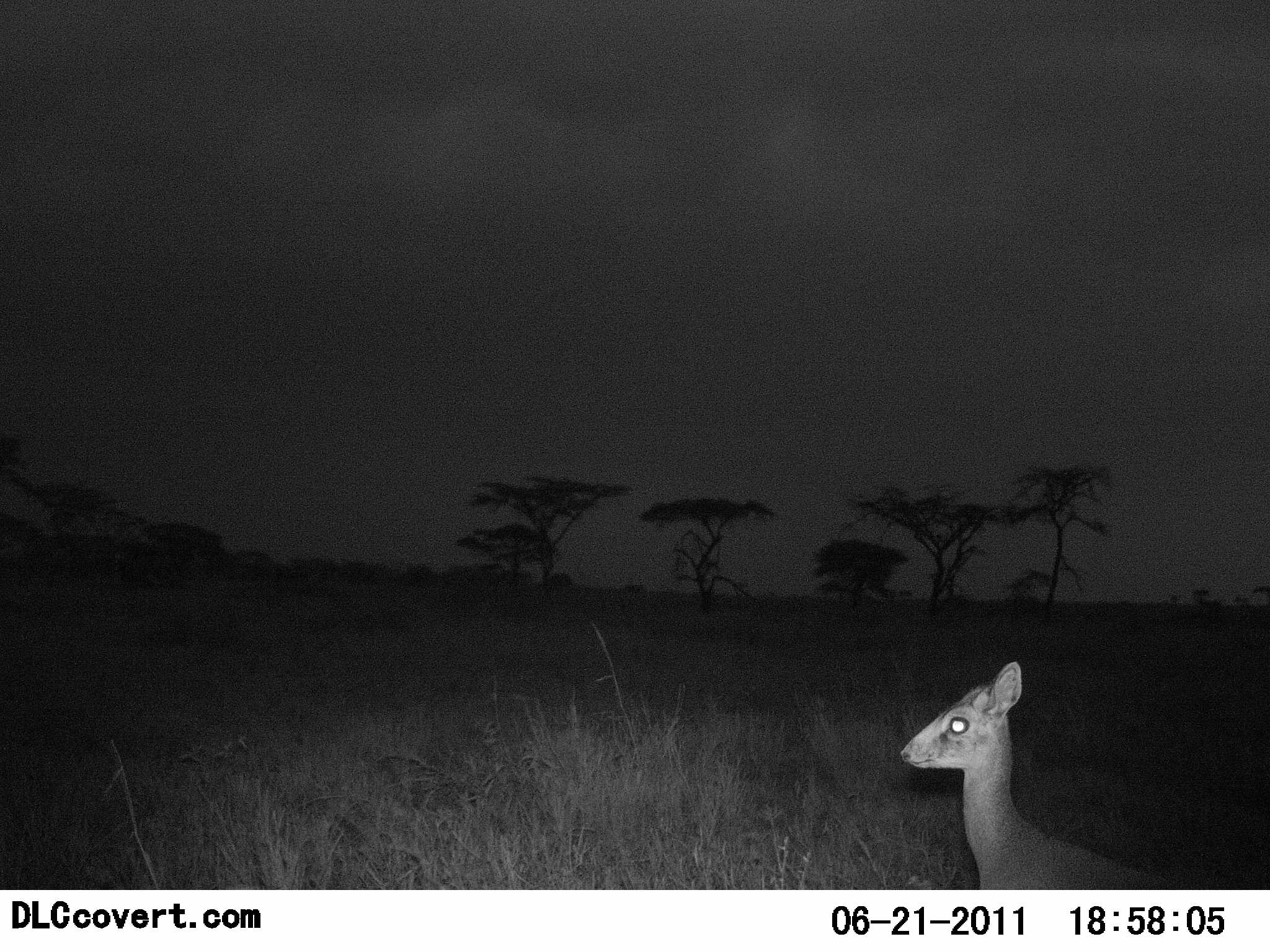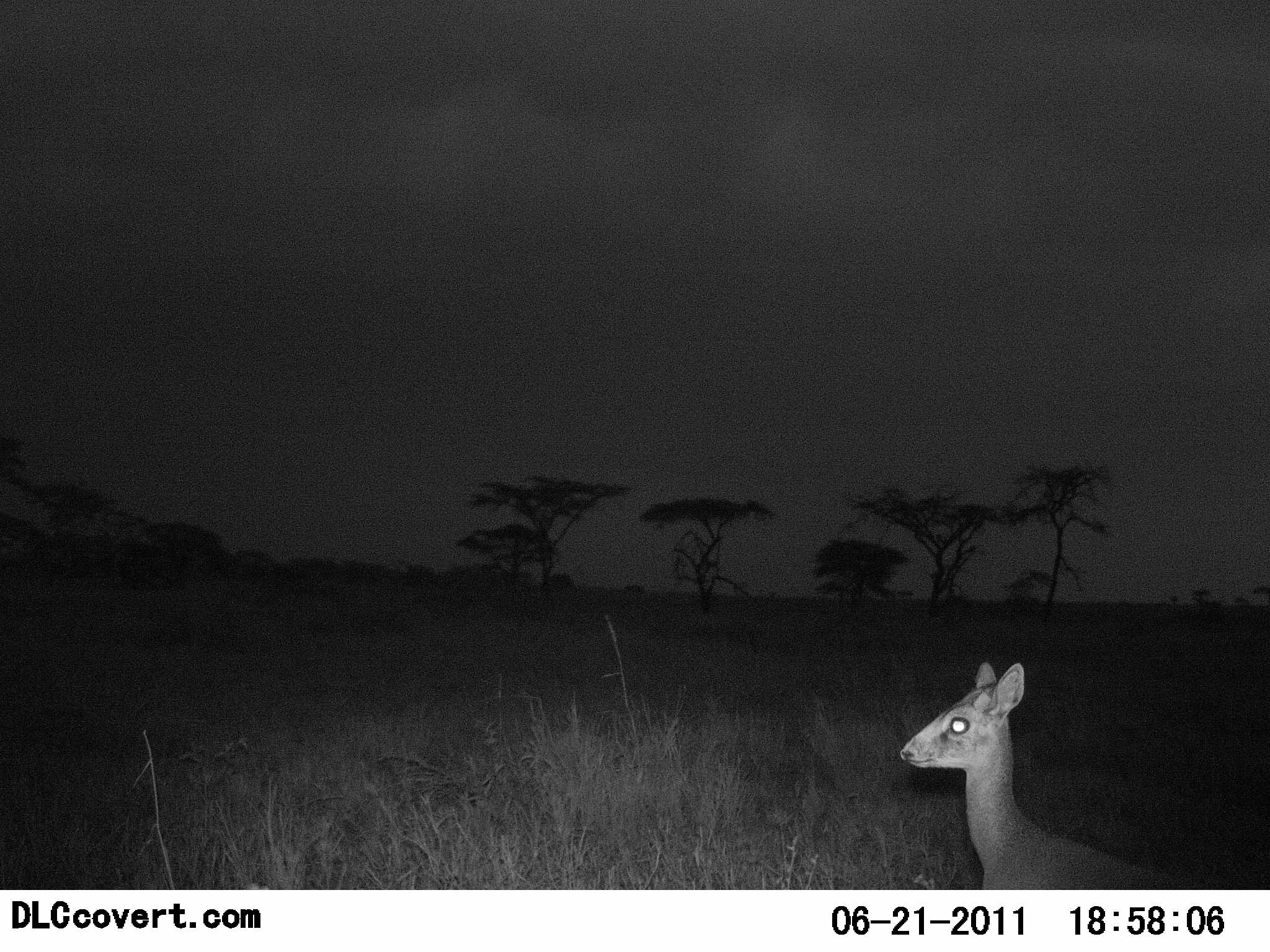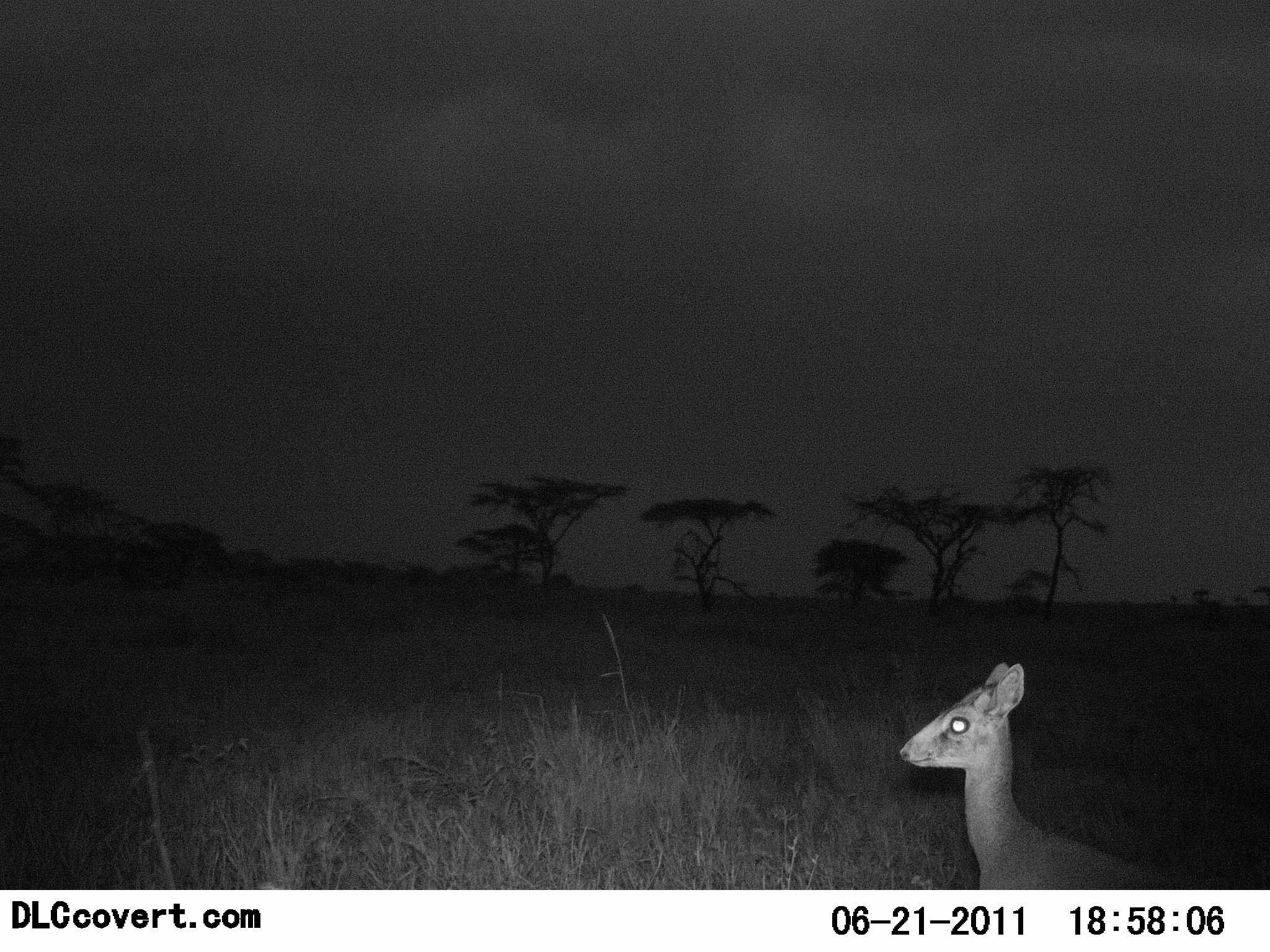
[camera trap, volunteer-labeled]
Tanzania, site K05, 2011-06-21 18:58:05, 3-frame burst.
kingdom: Animalia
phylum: Chordata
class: Mammalia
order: Artiodactyla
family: Bovidae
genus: Madoqua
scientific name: Madoqua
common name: dikdik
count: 1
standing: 83%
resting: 0%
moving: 17%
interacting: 0%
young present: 0%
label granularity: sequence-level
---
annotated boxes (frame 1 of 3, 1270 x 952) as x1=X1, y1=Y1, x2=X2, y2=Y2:
animal: x1=900, y1=660, x2=1174, y2=889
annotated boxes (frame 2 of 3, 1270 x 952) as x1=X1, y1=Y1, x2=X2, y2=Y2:
animal: x1=901, y1=661, x2=1178, y2=889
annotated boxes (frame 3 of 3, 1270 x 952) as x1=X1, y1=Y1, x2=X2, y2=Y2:
animal: x1=897, y1=660, x2=1181, y2=889